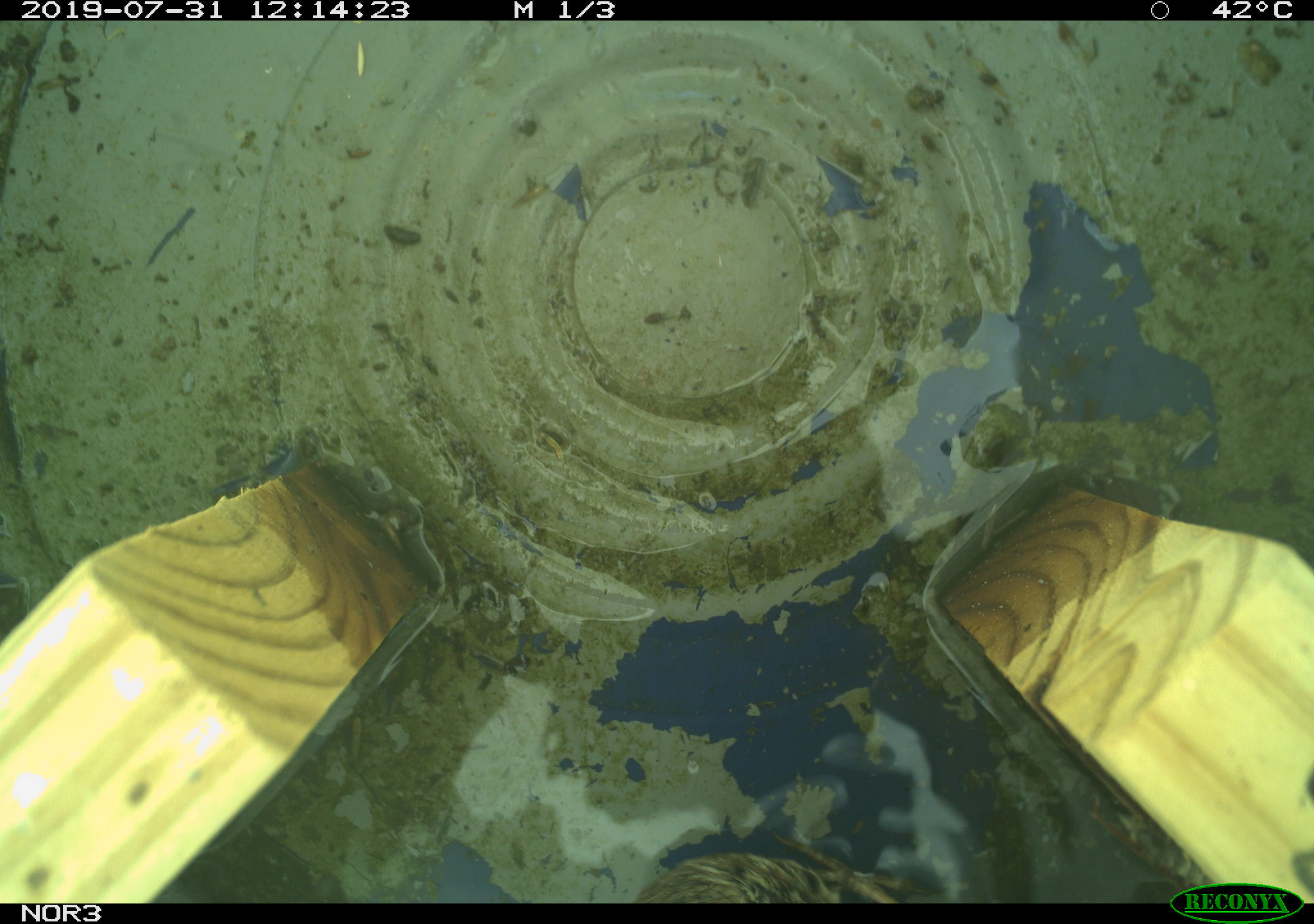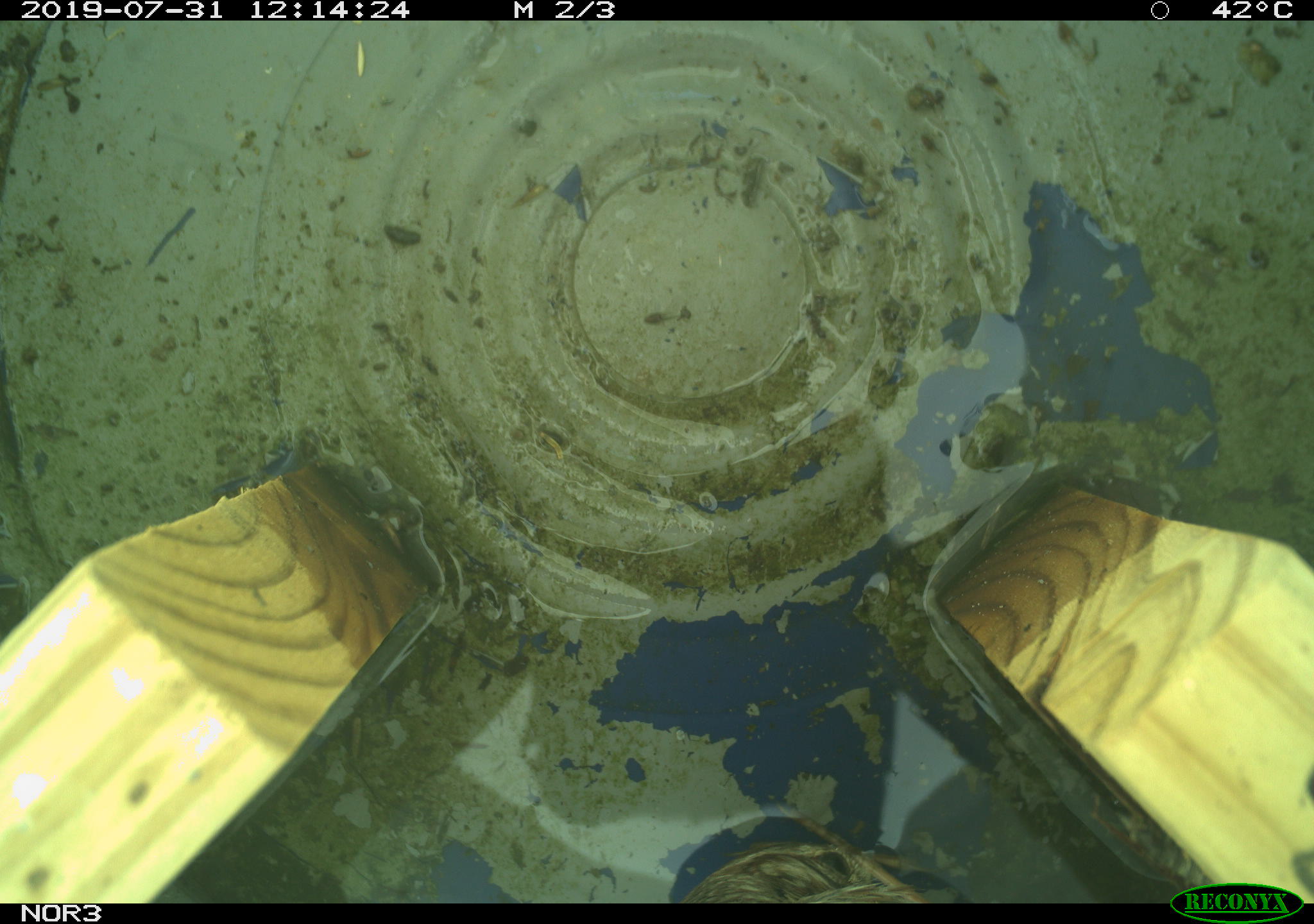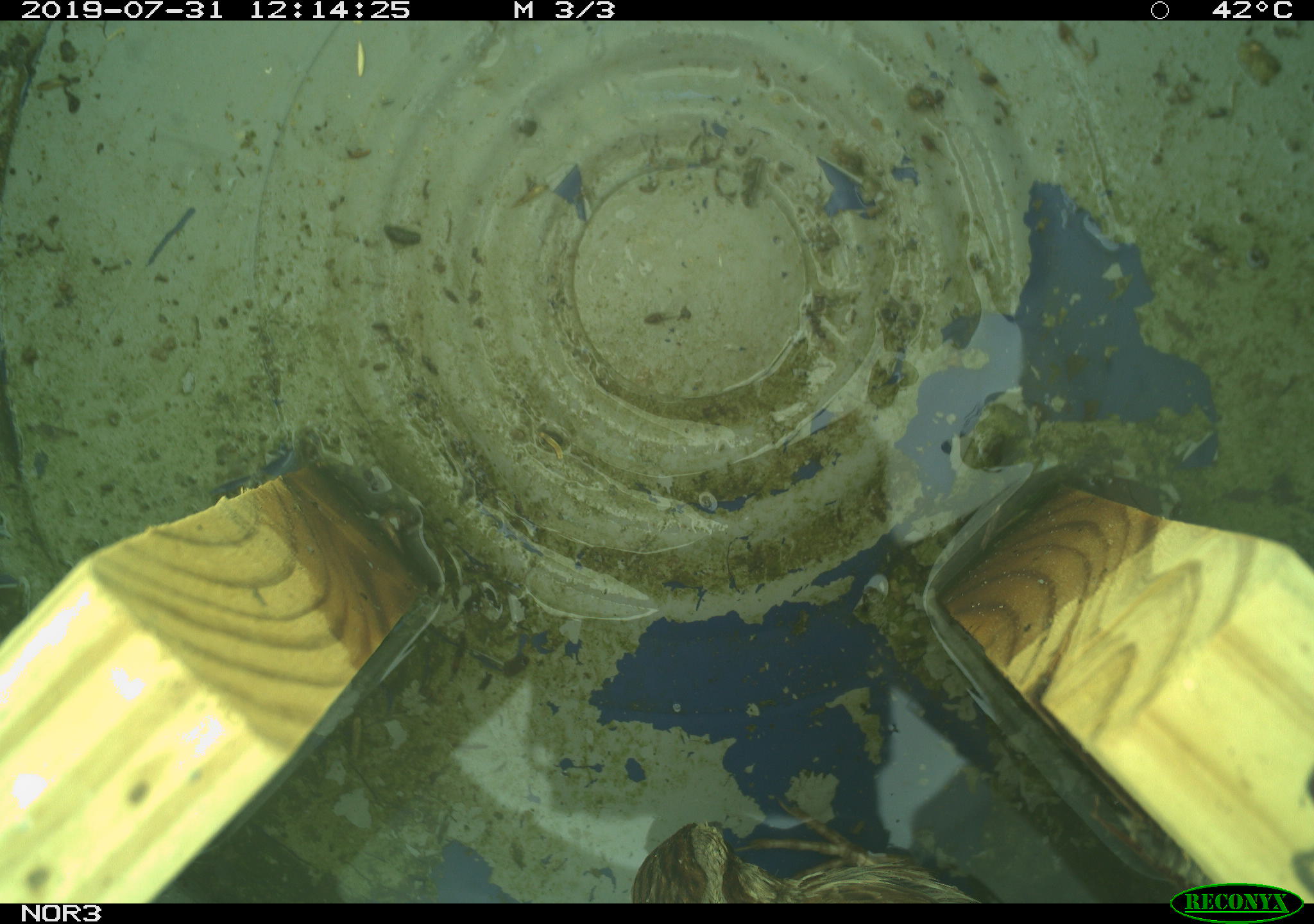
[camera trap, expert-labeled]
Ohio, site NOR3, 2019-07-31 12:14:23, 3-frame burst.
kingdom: Animalia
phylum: Chordata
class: Aves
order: Passeriformes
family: Passerellidae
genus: Melospiza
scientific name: Melospiza melodia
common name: song sparrow